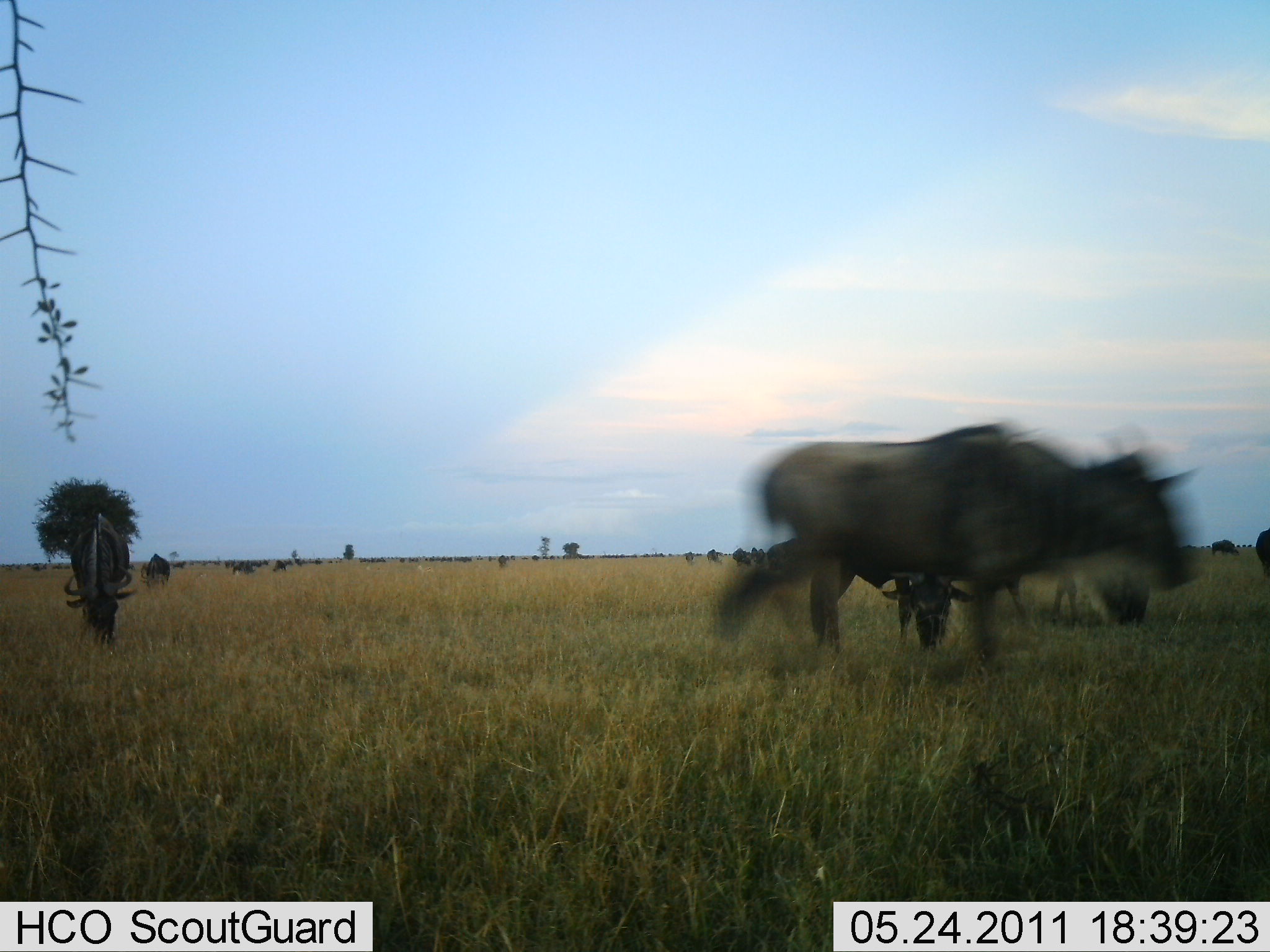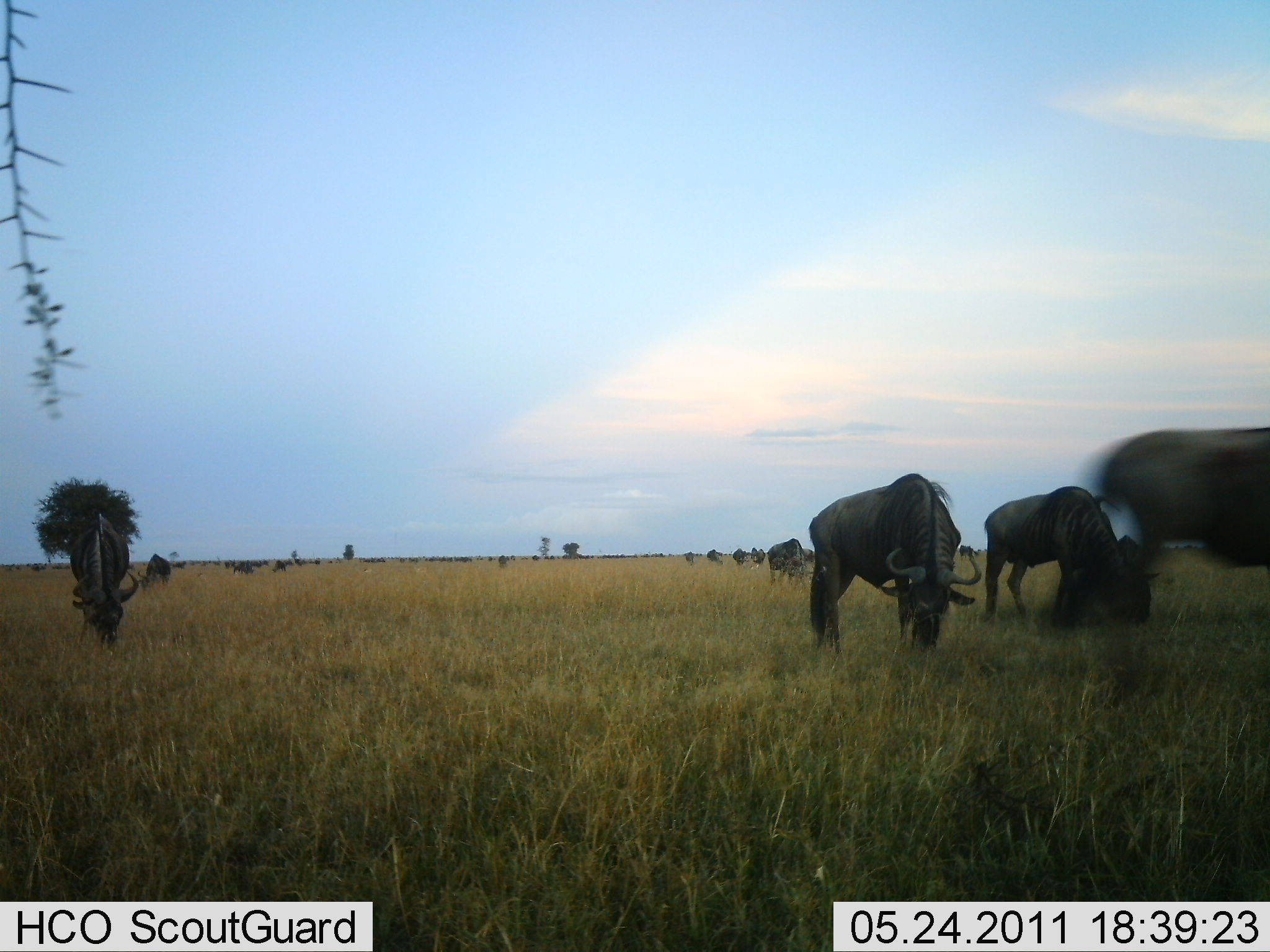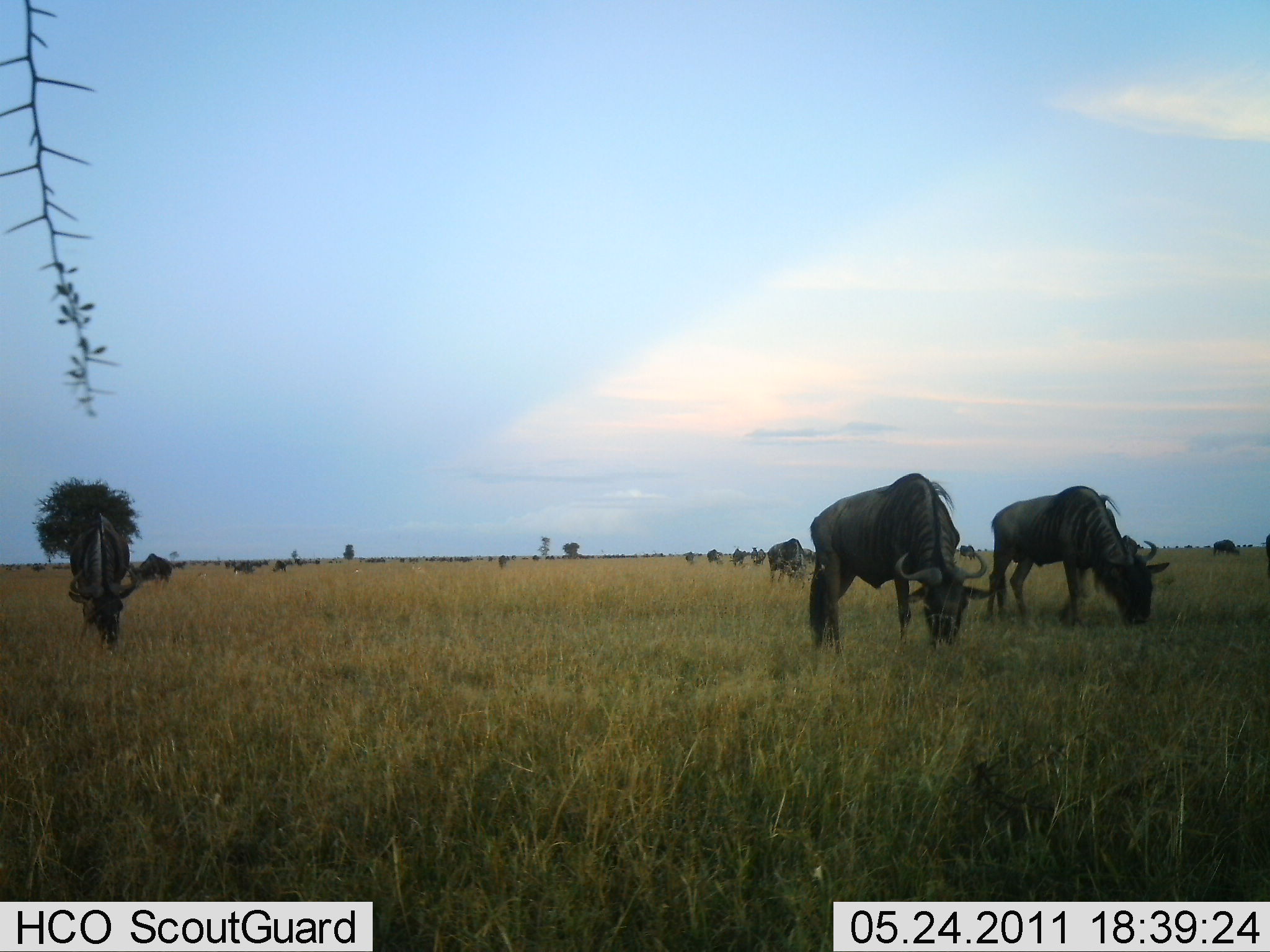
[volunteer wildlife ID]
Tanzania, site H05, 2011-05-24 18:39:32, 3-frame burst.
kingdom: Animalia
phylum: Chordata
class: Mammalia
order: Artiodactyla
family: Bovidae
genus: Connochaetes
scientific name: Connochaetes taurinus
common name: blue wildebeest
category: wildebeest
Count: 11-50.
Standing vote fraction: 60%.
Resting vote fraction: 0%.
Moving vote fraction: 60%.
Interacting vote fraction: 0%.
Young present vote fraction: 10%.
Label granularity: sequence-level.